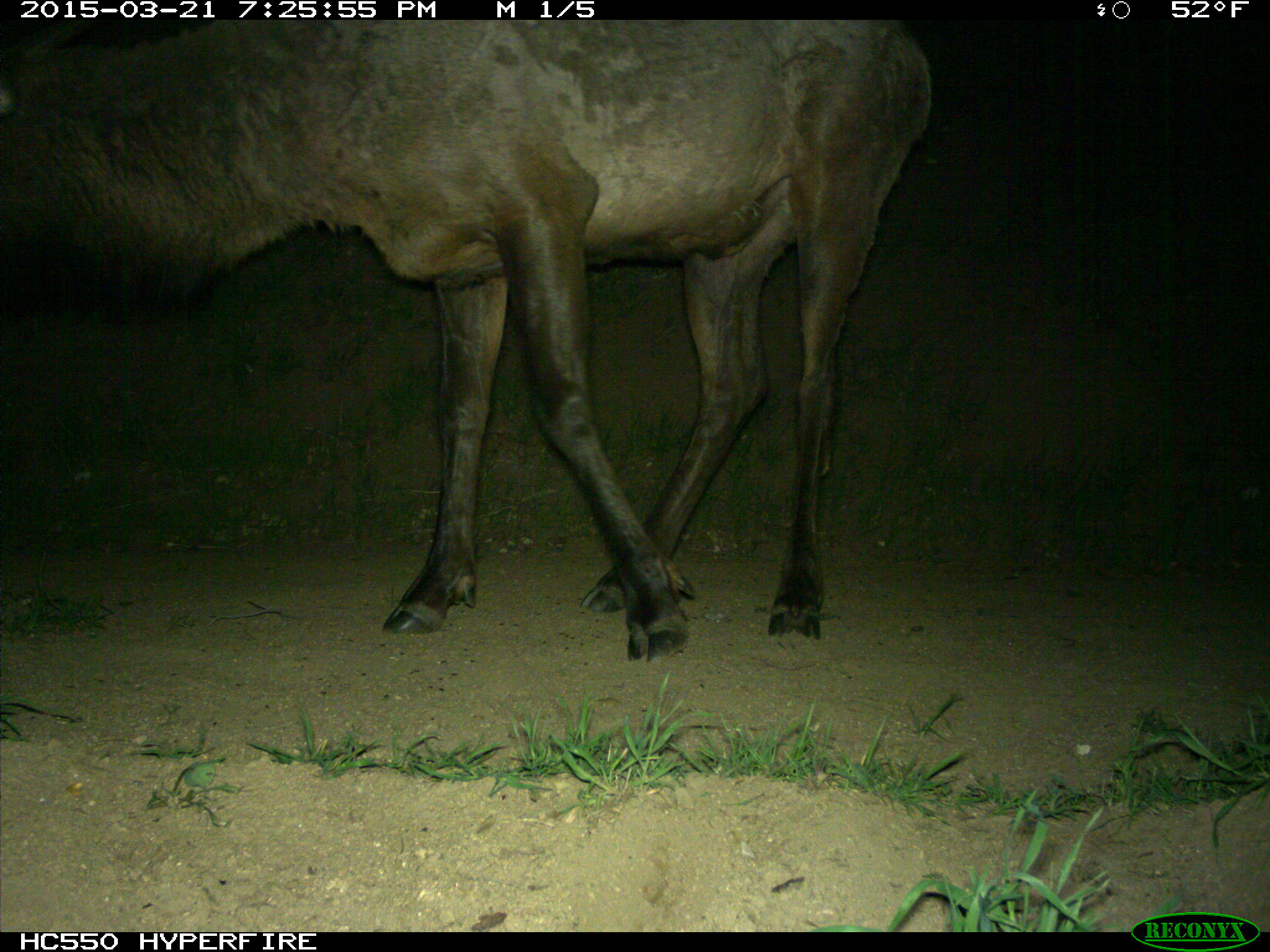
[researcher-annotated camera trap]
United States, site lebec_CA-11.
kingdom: Animalia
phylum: Chordata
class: Mammalia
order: Artiodactyla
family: Cervidae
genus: Cervus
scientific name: Cervus canadensis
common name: elk